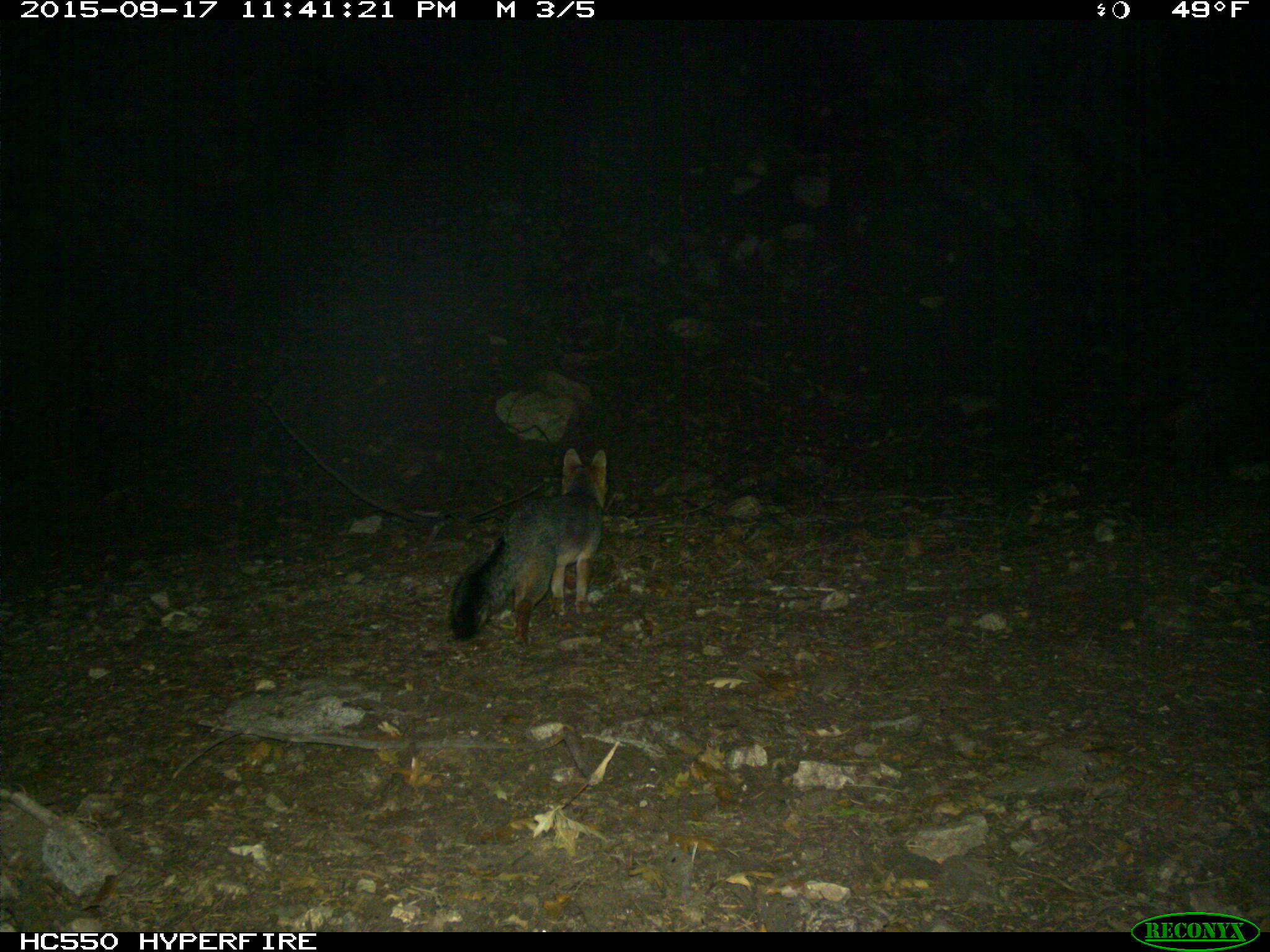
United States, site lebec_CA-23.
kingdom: Animalia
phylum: Chordata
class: Mammalia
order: Carnivora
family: Canidae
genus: Urocyon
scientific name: Urocyon cinereoargenteus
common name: gray fox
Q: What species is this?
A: Urocyon cinereoargenteus (gray fox).